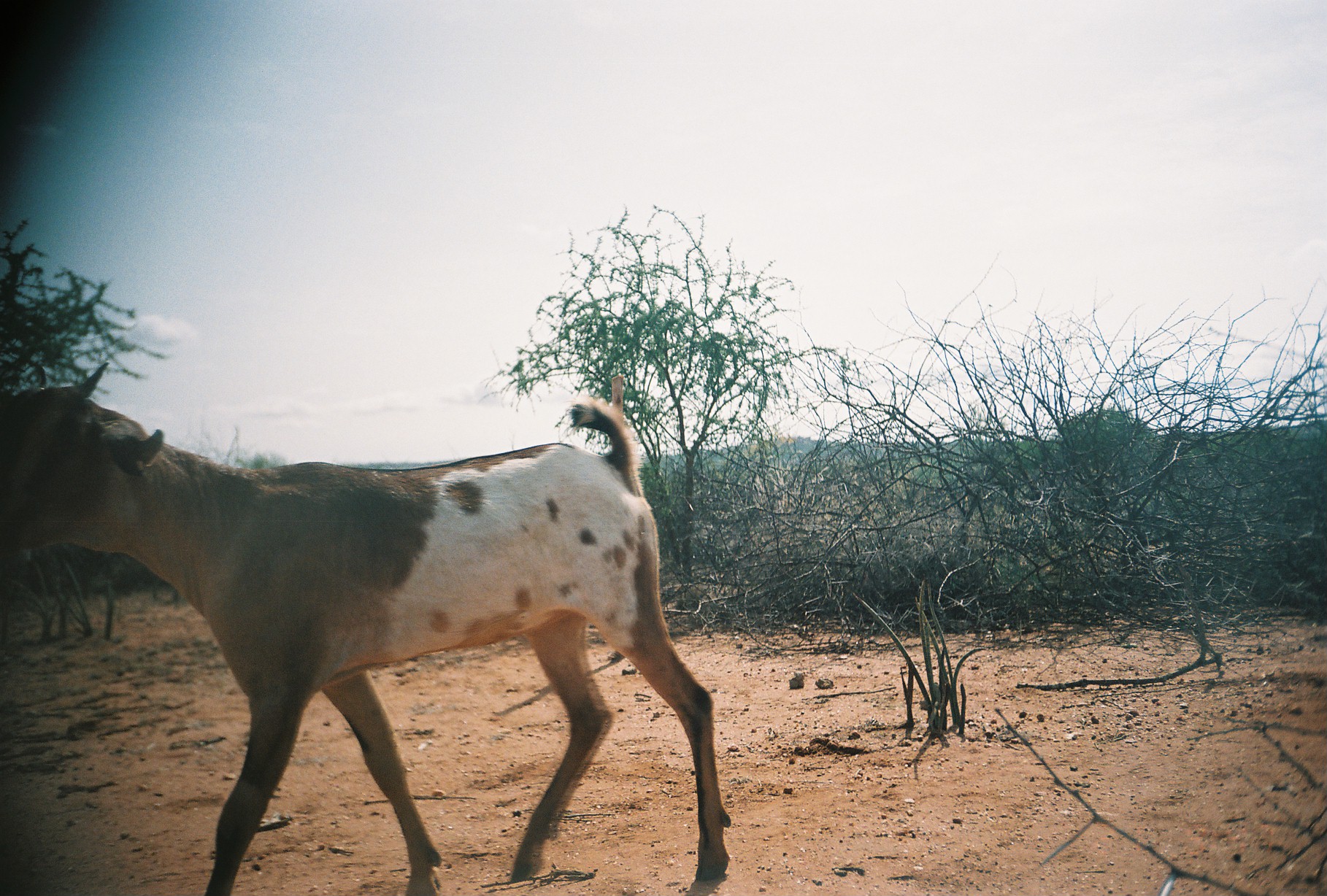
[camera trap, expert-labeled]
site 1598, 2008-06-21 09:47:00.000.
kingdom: Animalia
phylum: Chordata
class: Mammalia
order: Artiodactyla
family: Bovidae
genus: Capra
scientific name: Capra aegagrus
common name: wild goat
Capra aegagrus (wild goat), count 1.